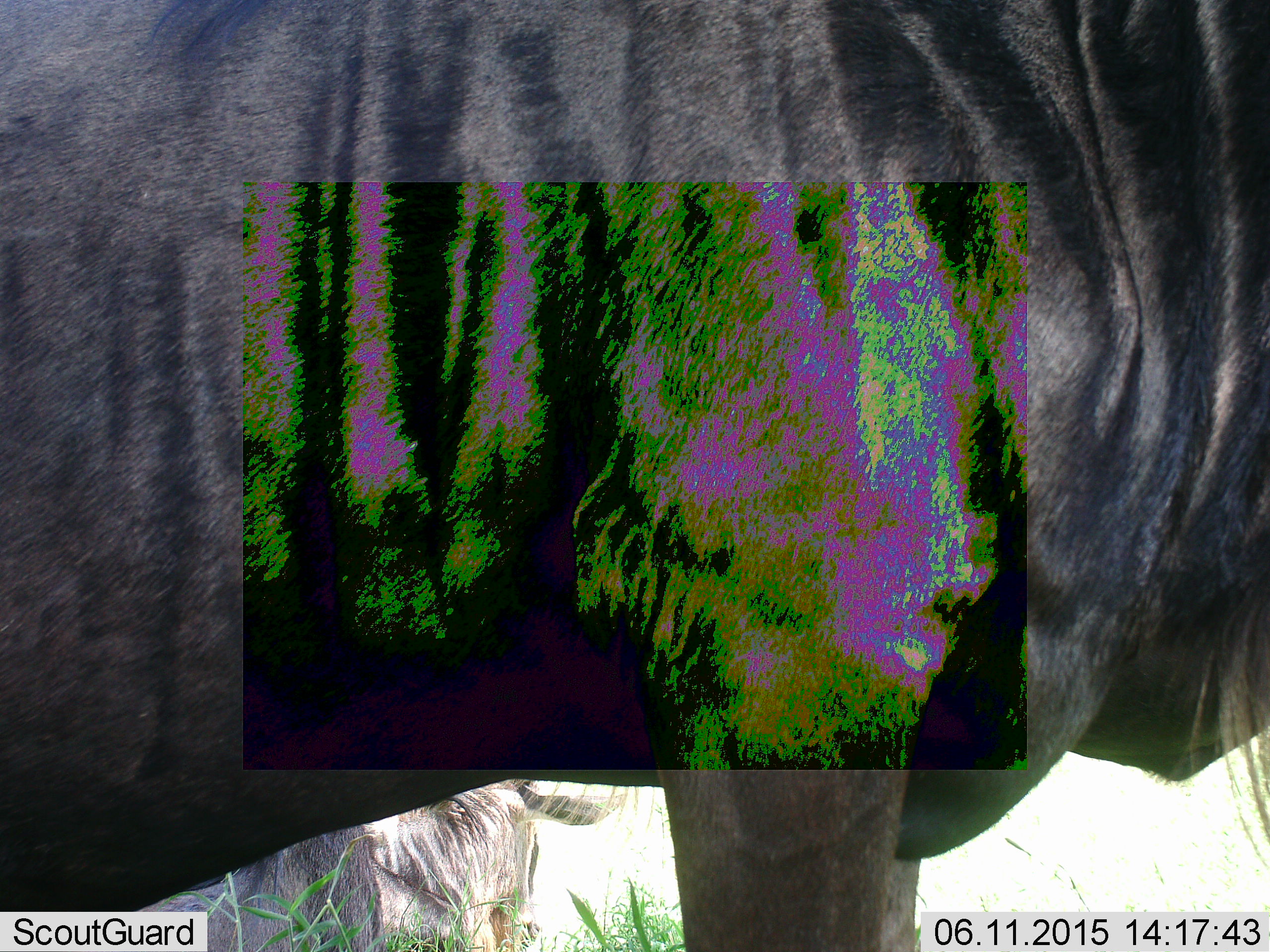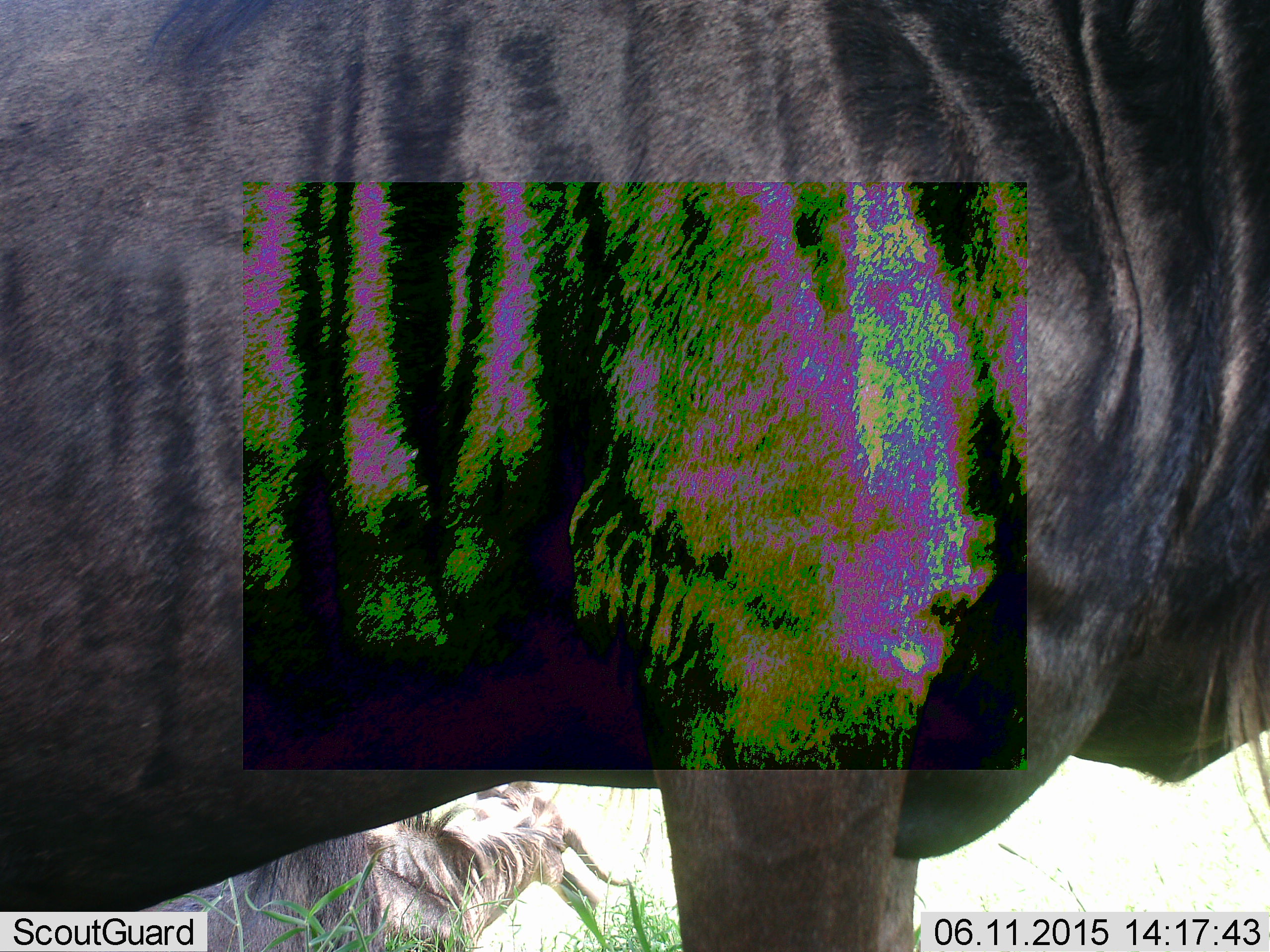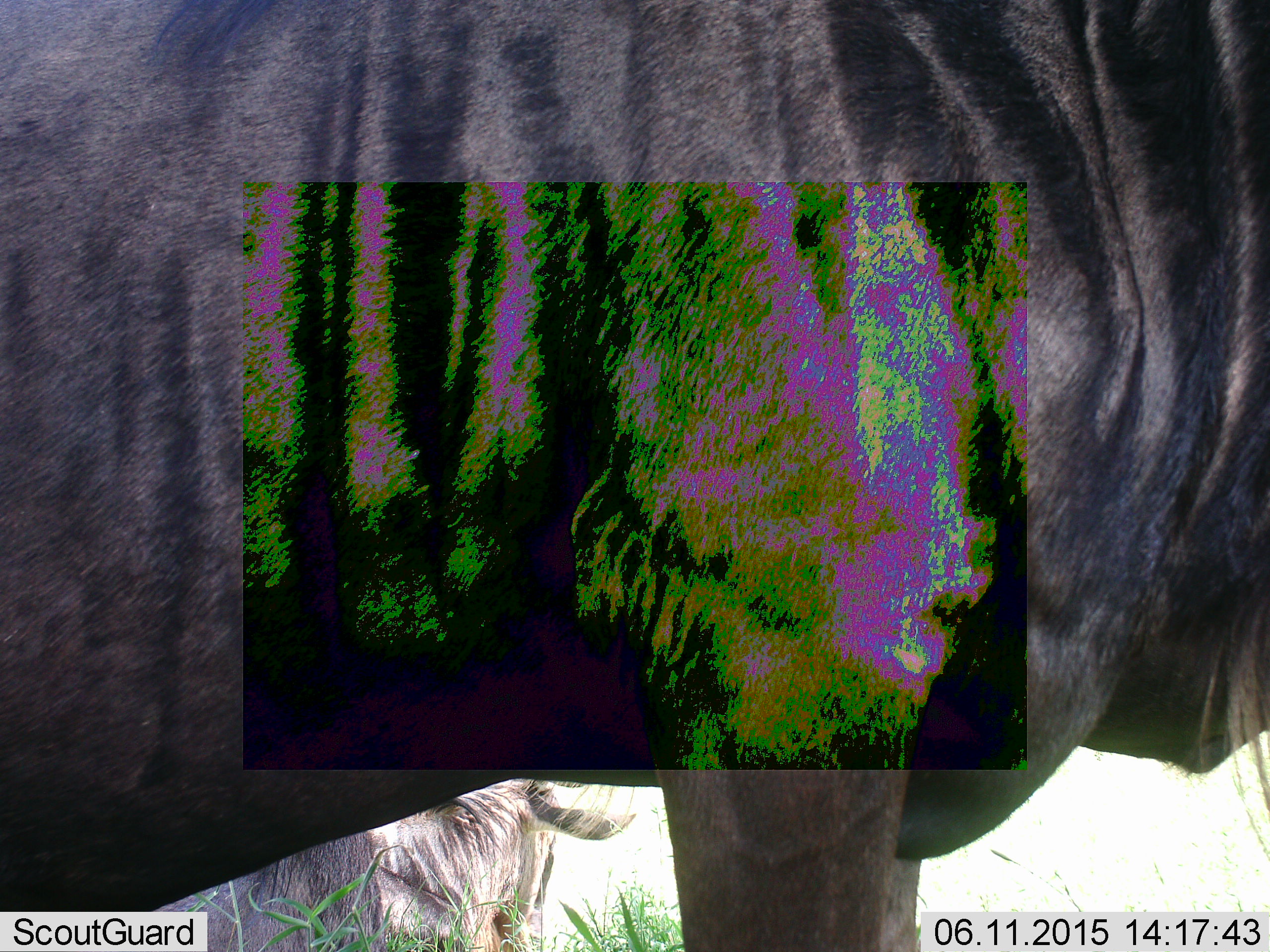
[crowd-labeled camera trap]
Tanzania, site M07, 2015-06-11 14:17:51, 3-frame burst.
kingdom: Animalia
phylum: Chordata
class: Mammalia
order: Artiodactyla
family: Bovidae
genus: Connochaetes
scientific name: Connochaetes taurinus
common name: blue wildebeest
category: wildebeest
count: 2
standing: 90%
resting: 80%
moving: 0%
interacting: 0%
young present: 0%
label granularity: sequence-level